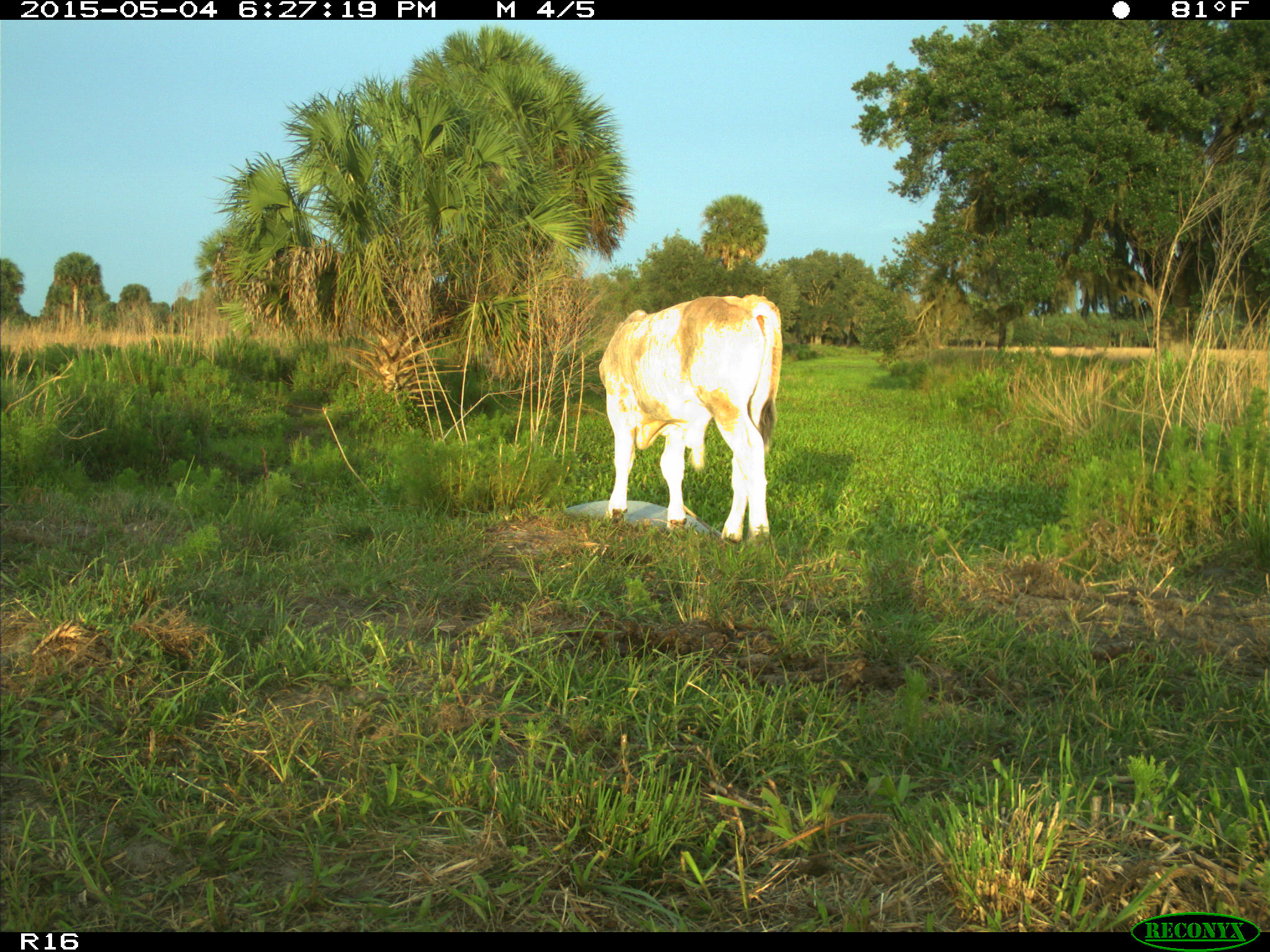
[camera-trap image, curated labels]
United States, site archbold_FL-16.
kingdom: Animalia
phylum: Chordata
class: Mammalia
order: Artiodactyla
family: Bovidae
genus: Bos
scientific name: Bos taurus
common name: domestic cow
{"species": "Bos taurus (domestic cow)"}